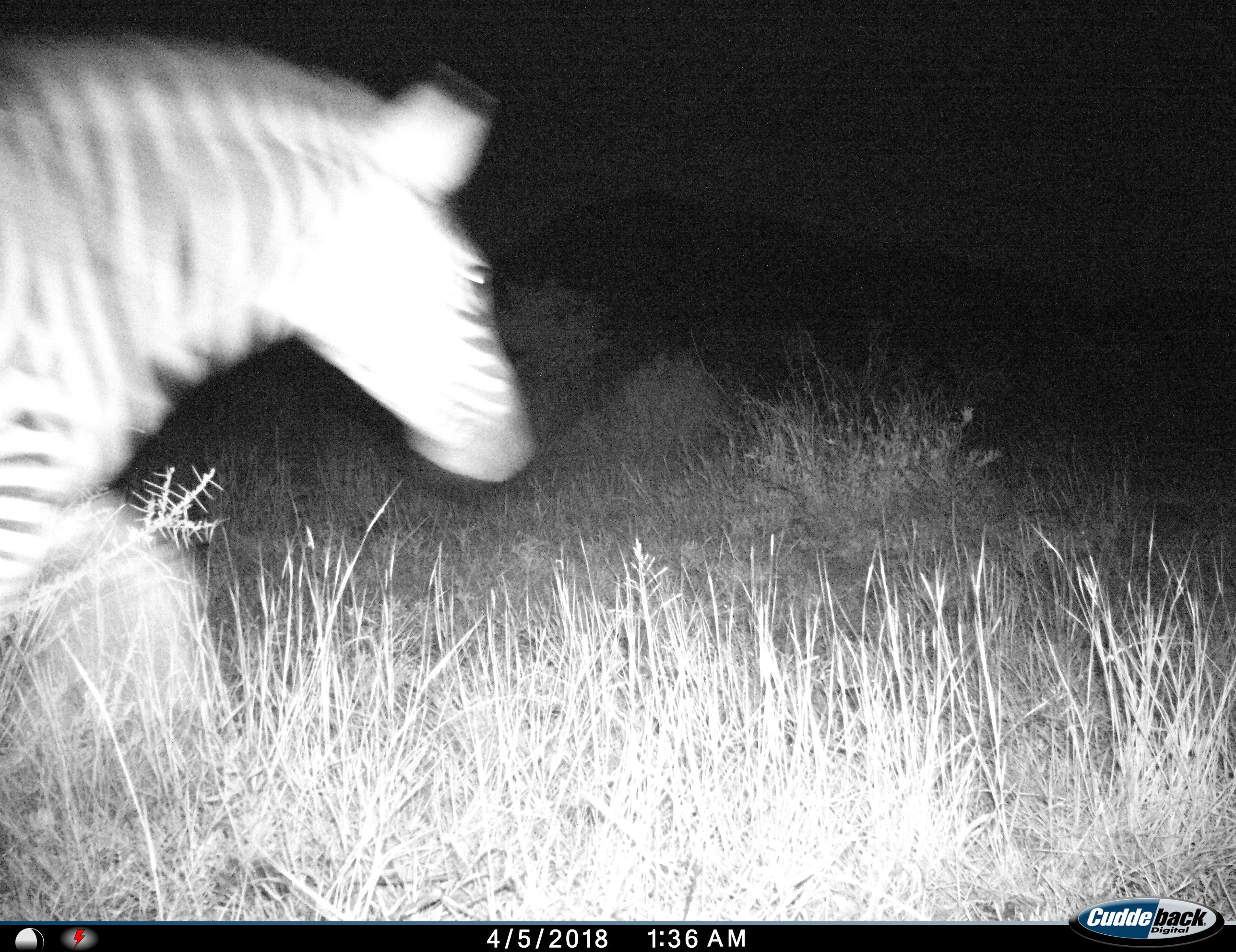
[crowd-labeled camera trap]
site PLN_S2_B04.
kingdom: Animalia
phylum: Chordata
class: Mammalia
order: Perissodactyla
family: Equidae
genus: Equus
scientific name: Equus quagga burchellii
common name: burchell's zebra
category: zebraburchells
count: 1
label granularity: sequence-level